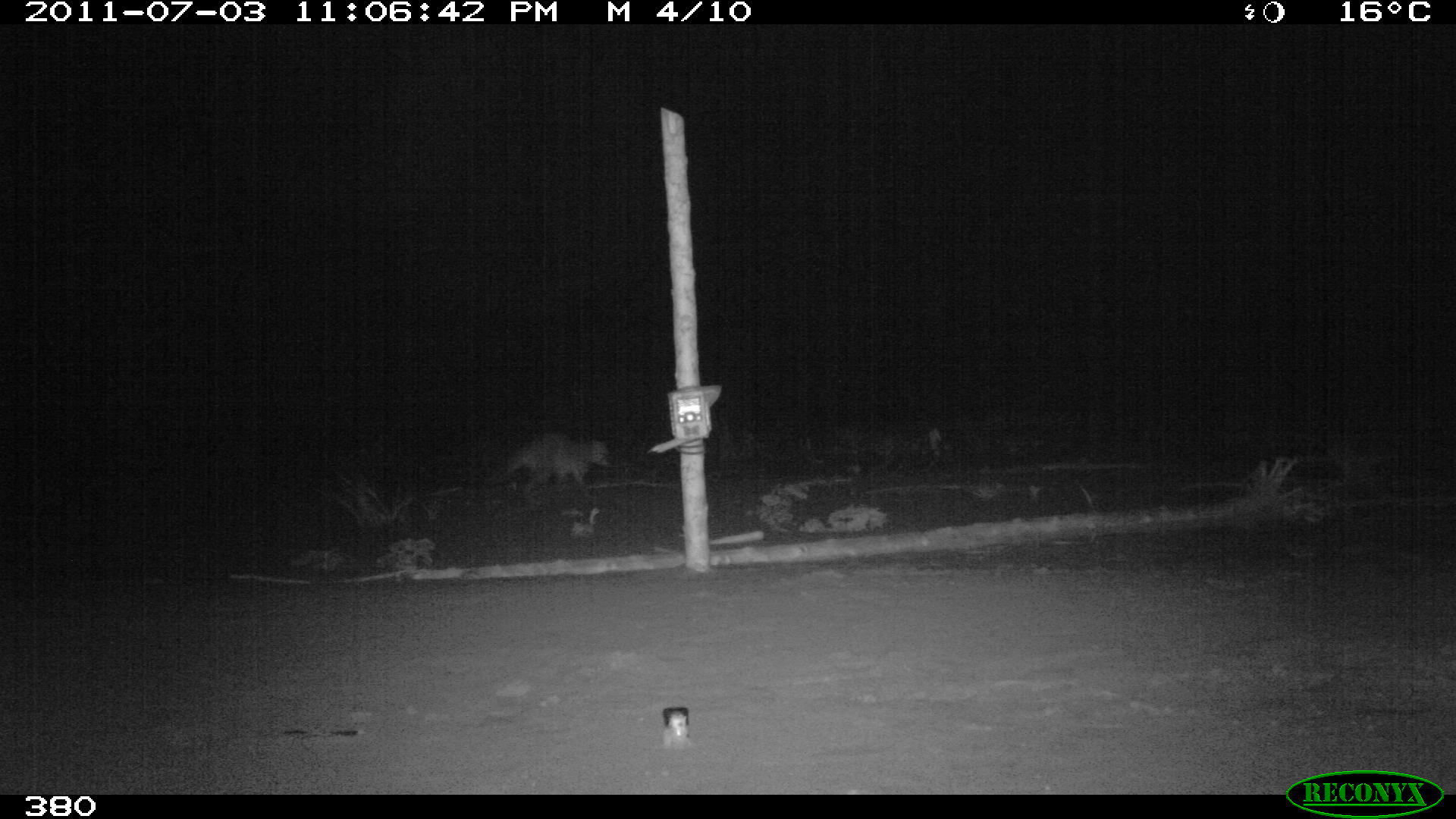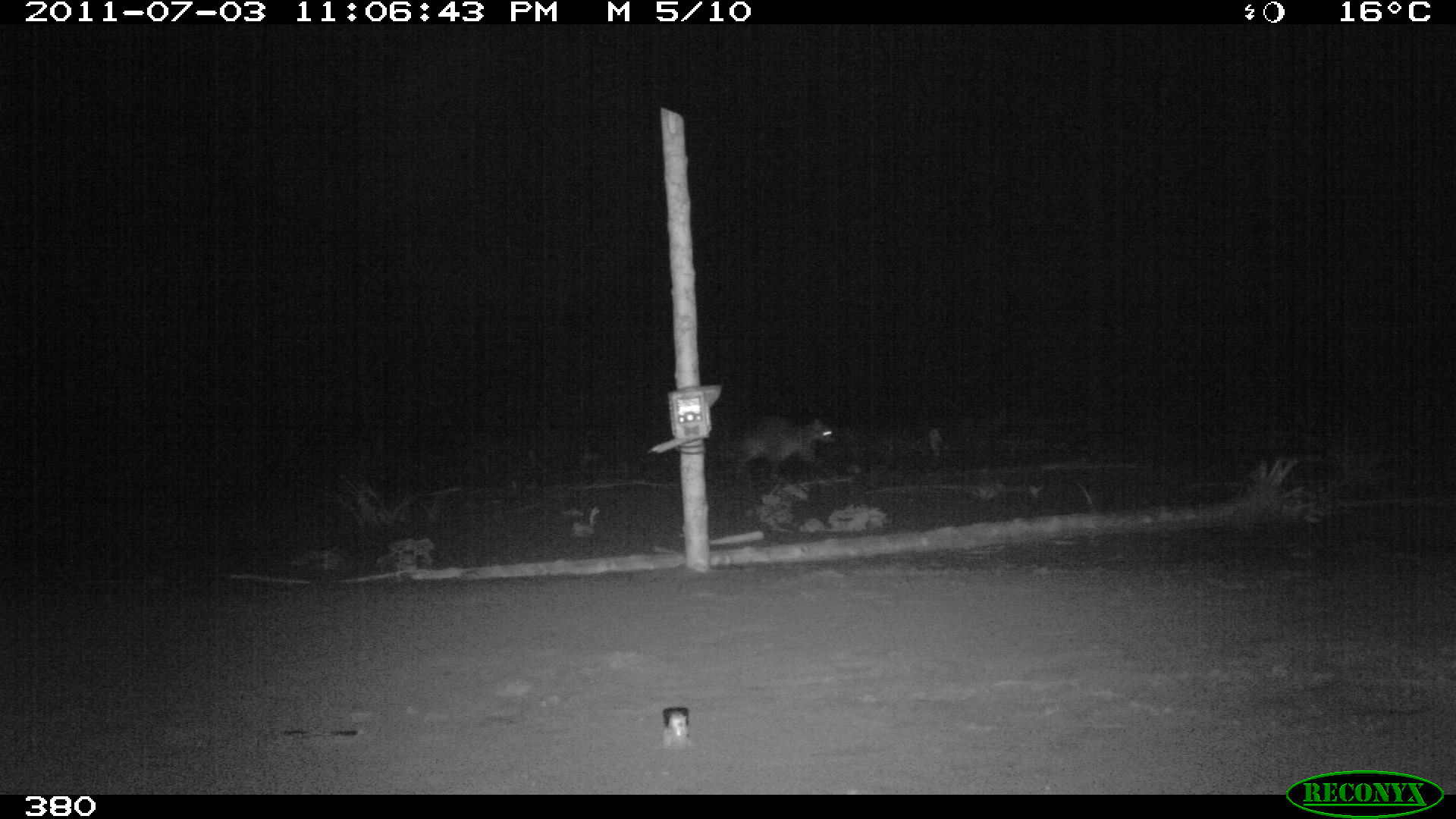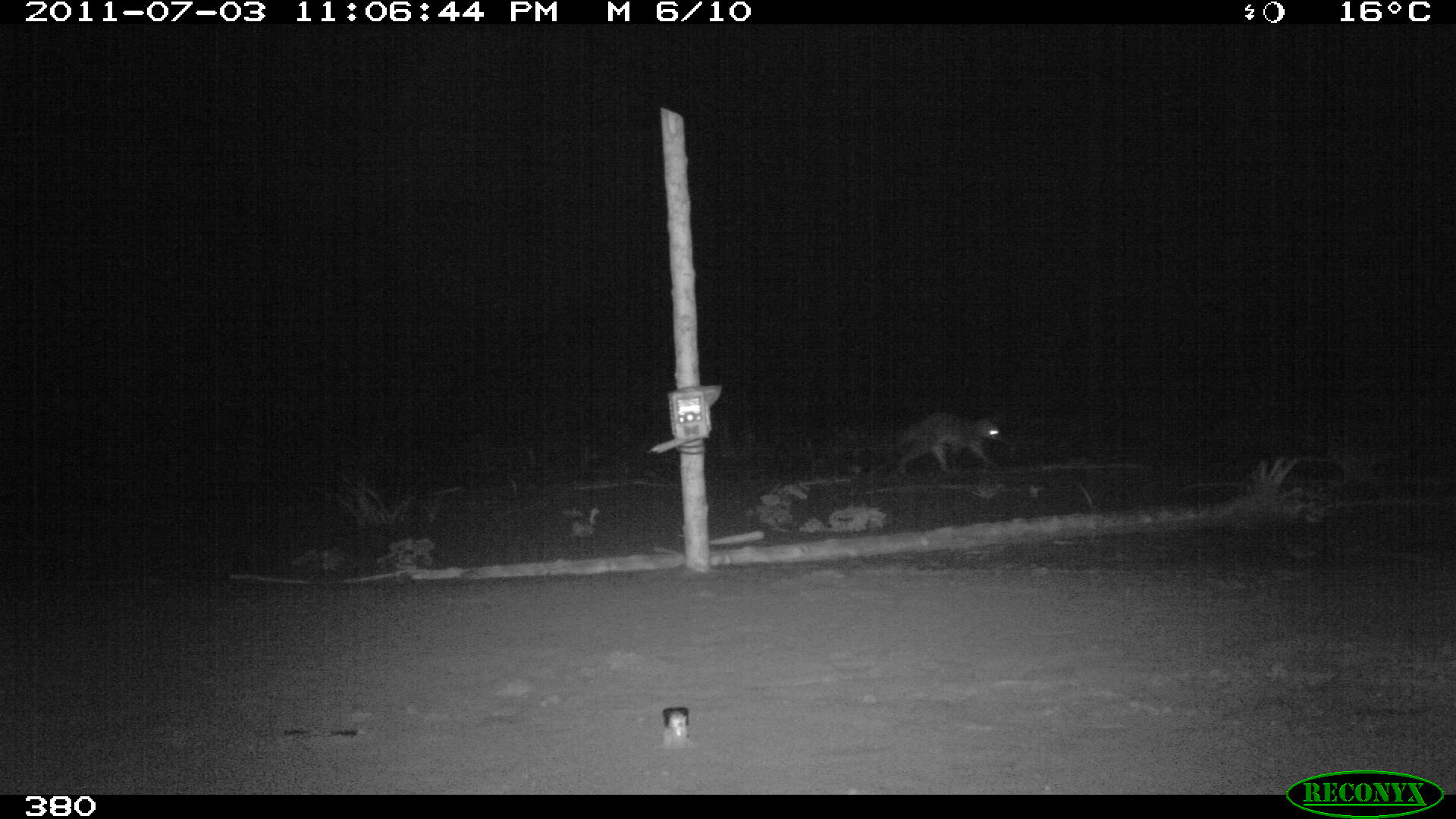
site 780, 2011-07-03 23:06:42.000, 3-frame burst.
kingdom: Animalia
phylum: Chordata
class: Mammalia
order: Carnivora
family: Procyonidae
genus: Procyon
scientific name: Procyon cancrivorus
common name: crab-eating raccoon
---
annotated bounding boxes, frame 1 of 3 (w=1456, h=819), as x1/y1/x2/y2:
procyon cancrivorus: 507/432/608/487